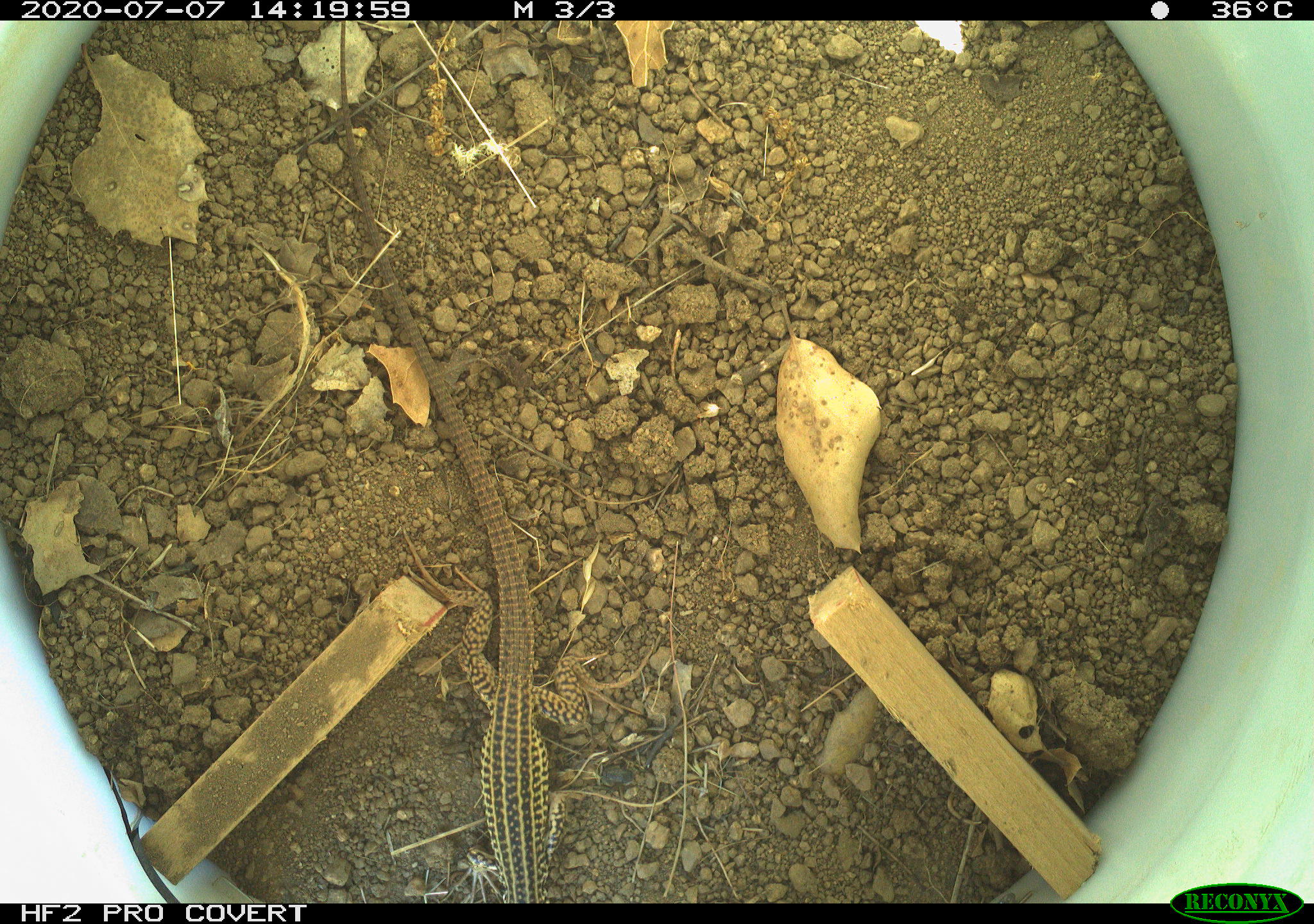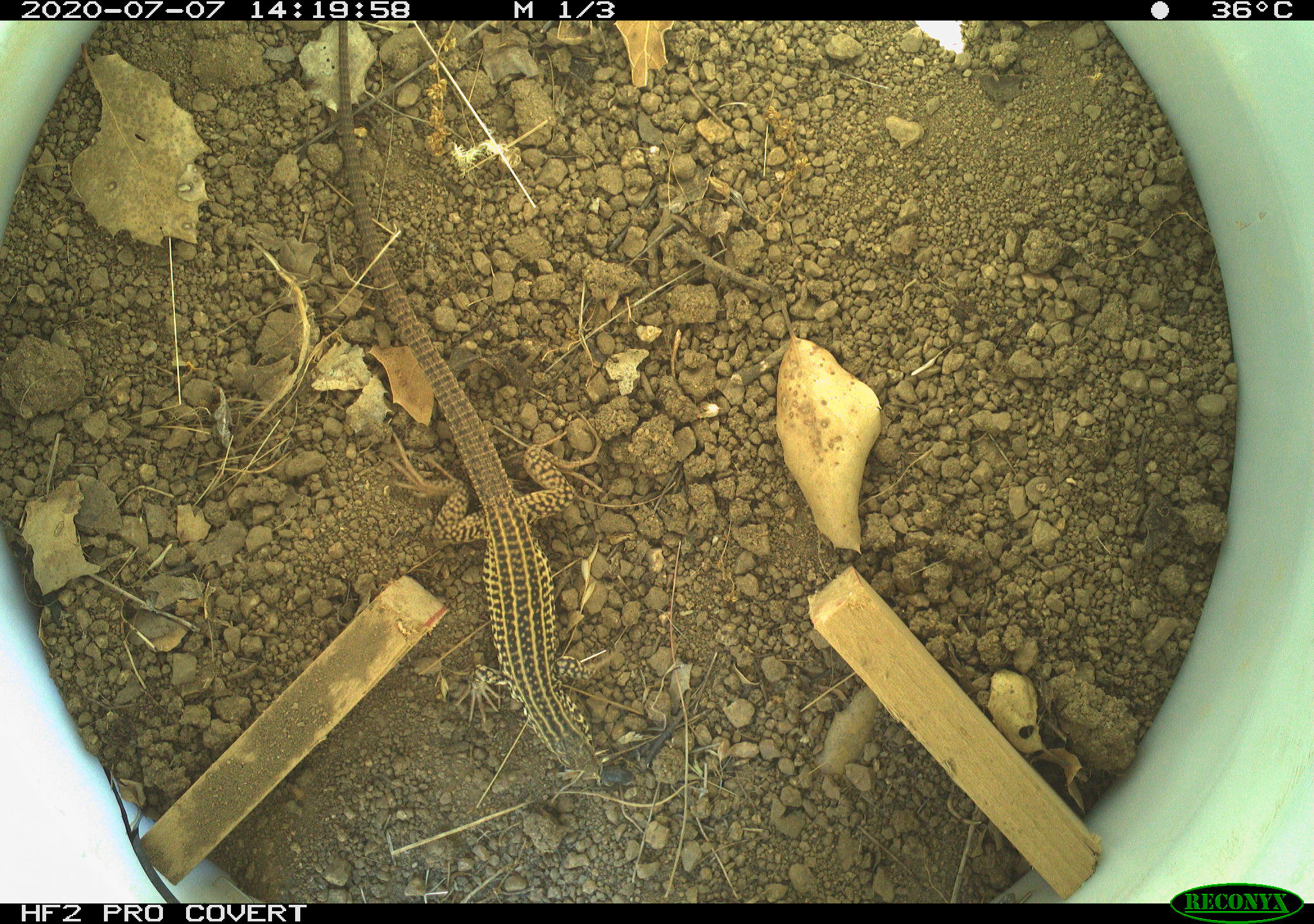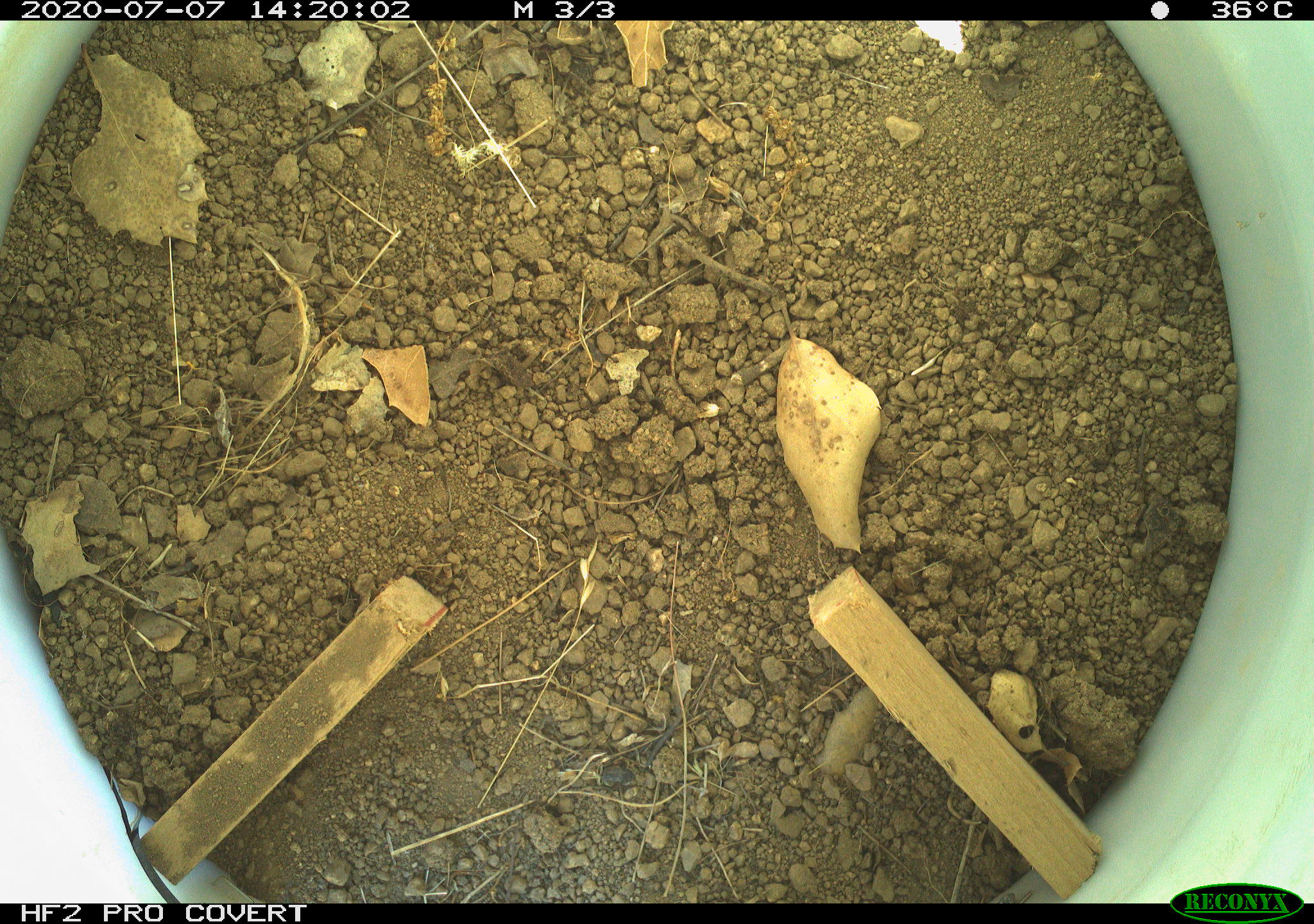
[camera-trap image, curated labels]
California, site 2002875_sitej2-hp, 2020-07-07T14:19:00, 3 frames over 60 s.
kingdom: Animalia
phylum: Chordata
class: Reptilia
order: Squamata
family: Teiidae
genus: Aspidoscelis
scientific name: Aspidoscelis tigris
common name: western whiptail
Western whiptail (Aspidoscelis tigris).